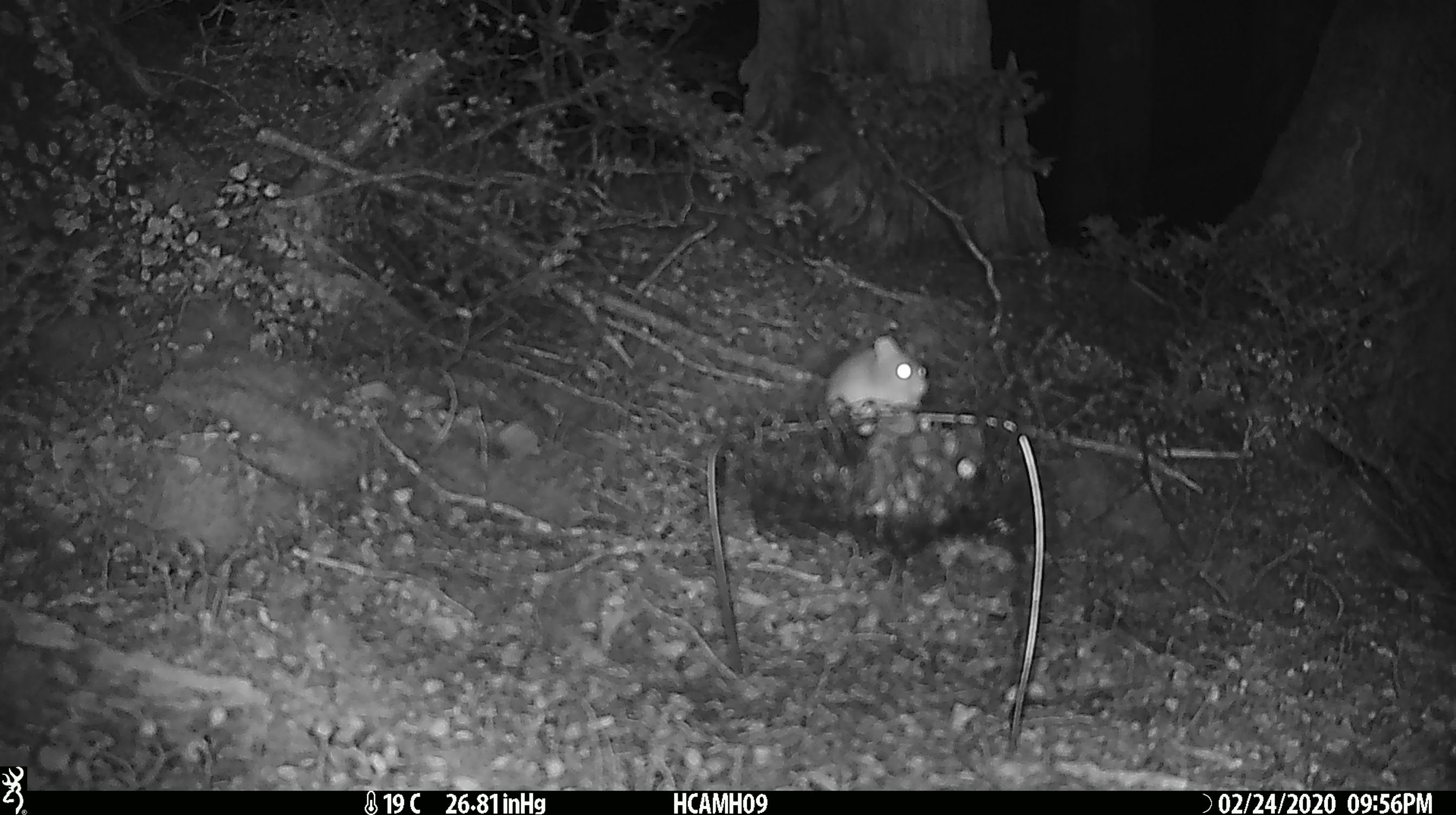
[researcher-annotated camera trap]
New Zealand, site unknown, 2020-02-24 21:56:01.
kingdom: Animalia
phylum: Chordata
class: Mammalia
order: Rodentia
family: Muridae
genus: Mus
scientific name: Mus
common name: mouse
Mouse (Mus).